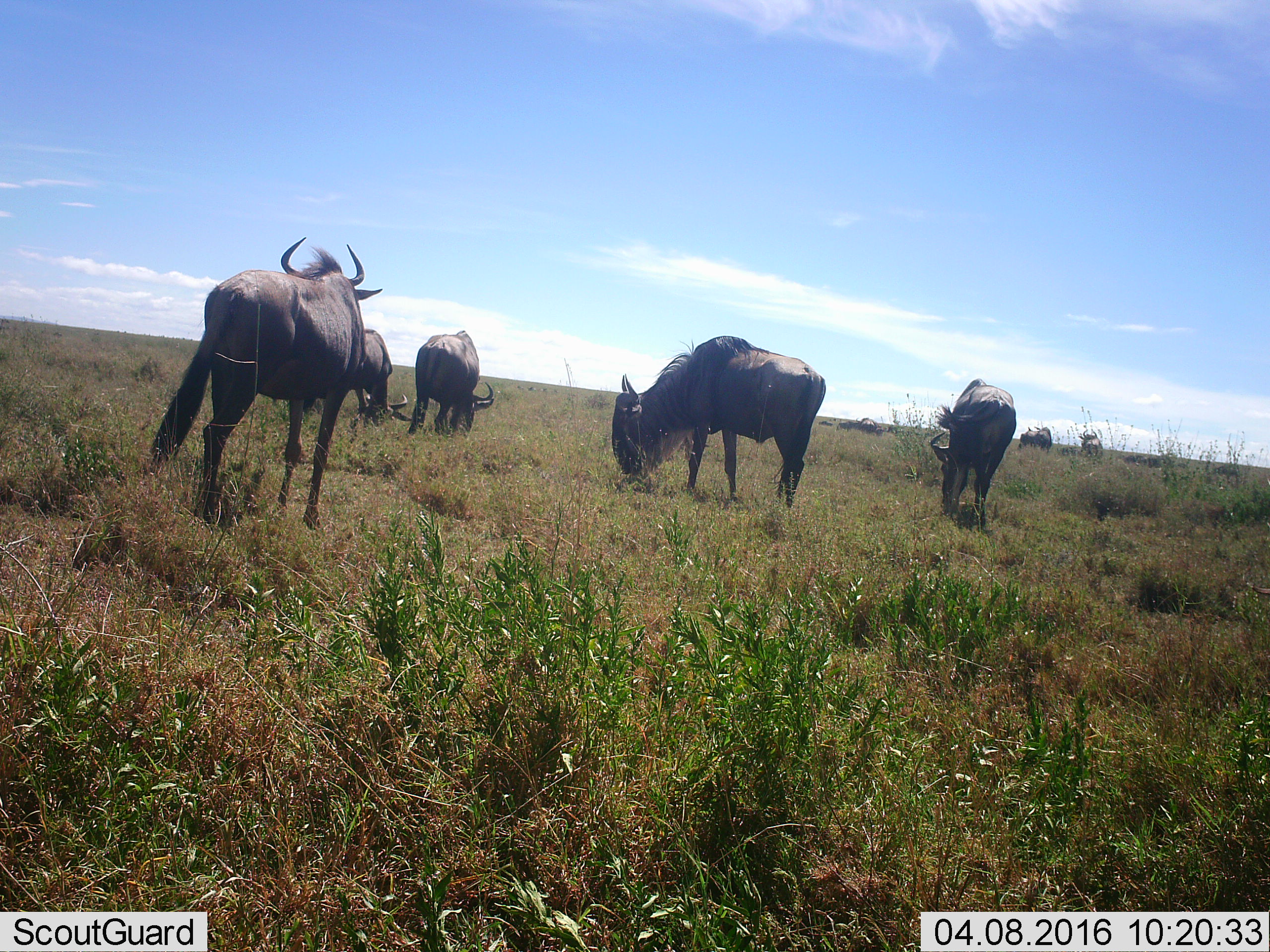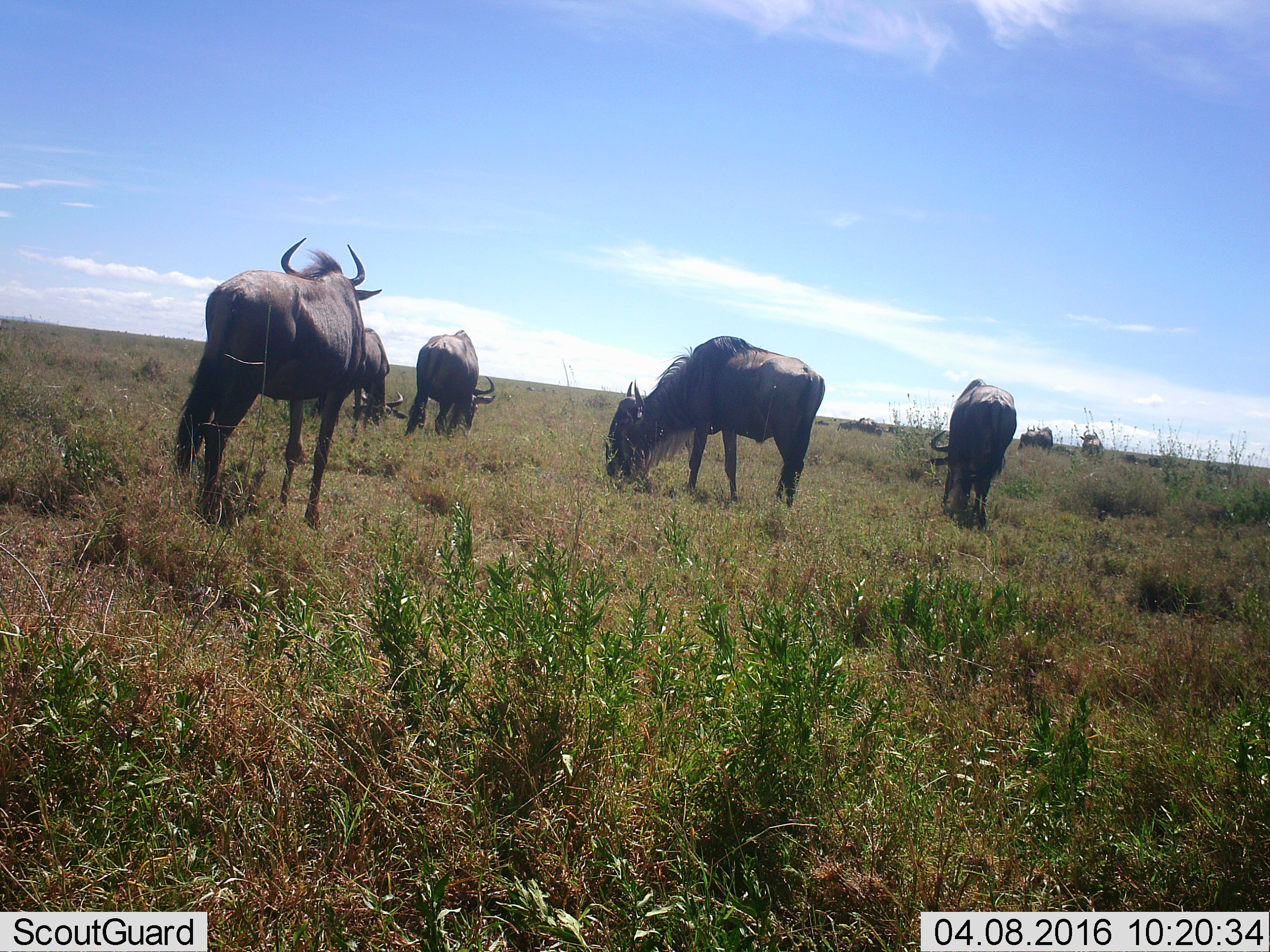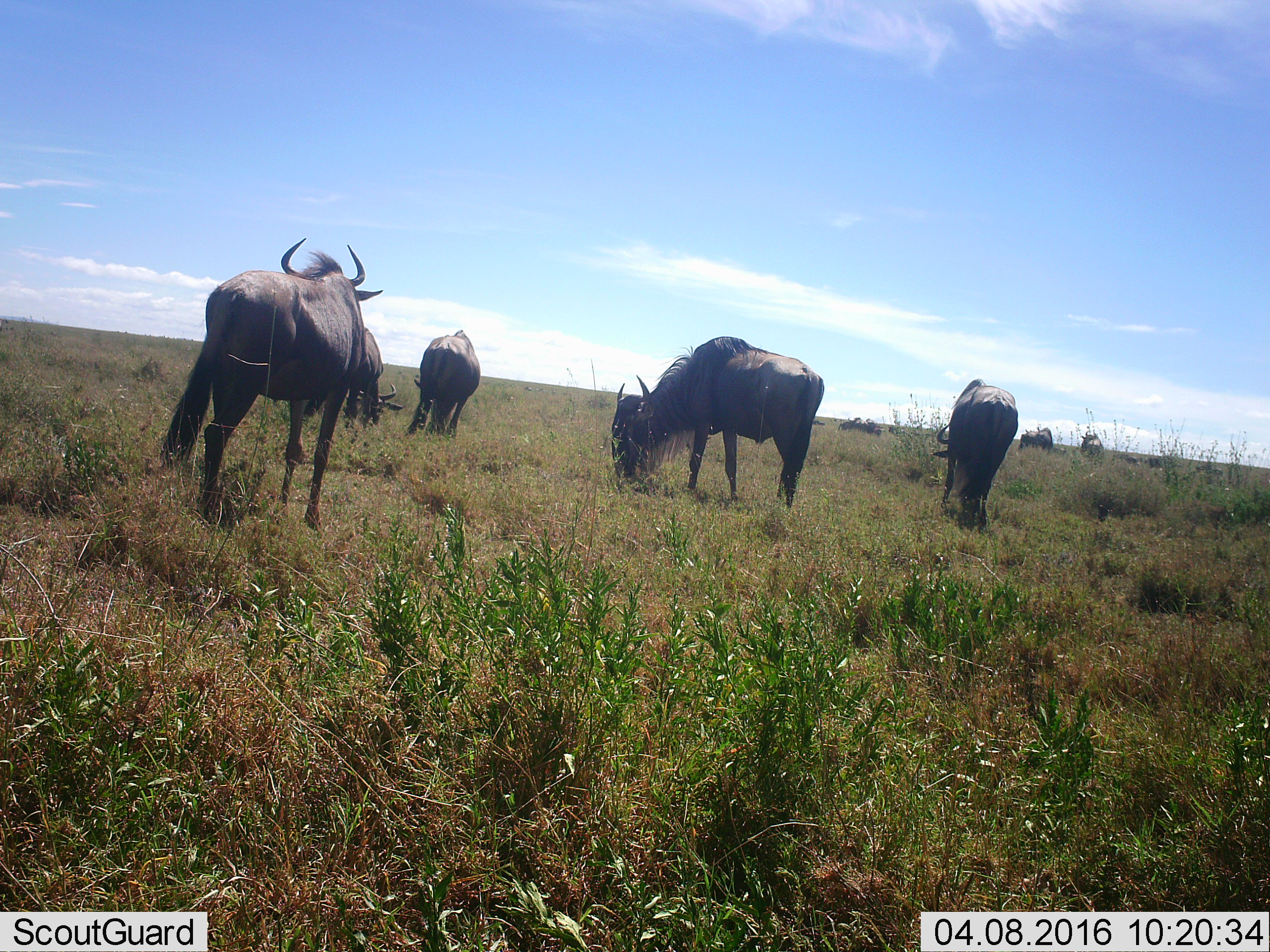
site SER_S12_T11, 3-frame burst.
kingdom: Animalia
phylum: Chordata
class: Mammalia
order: Artiodactyla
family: Bovidae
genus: Connochaetes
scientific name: Connochaetes taurinus taurinus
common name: blue wildebeest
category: wildebeestblue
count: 11-50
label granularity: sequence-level